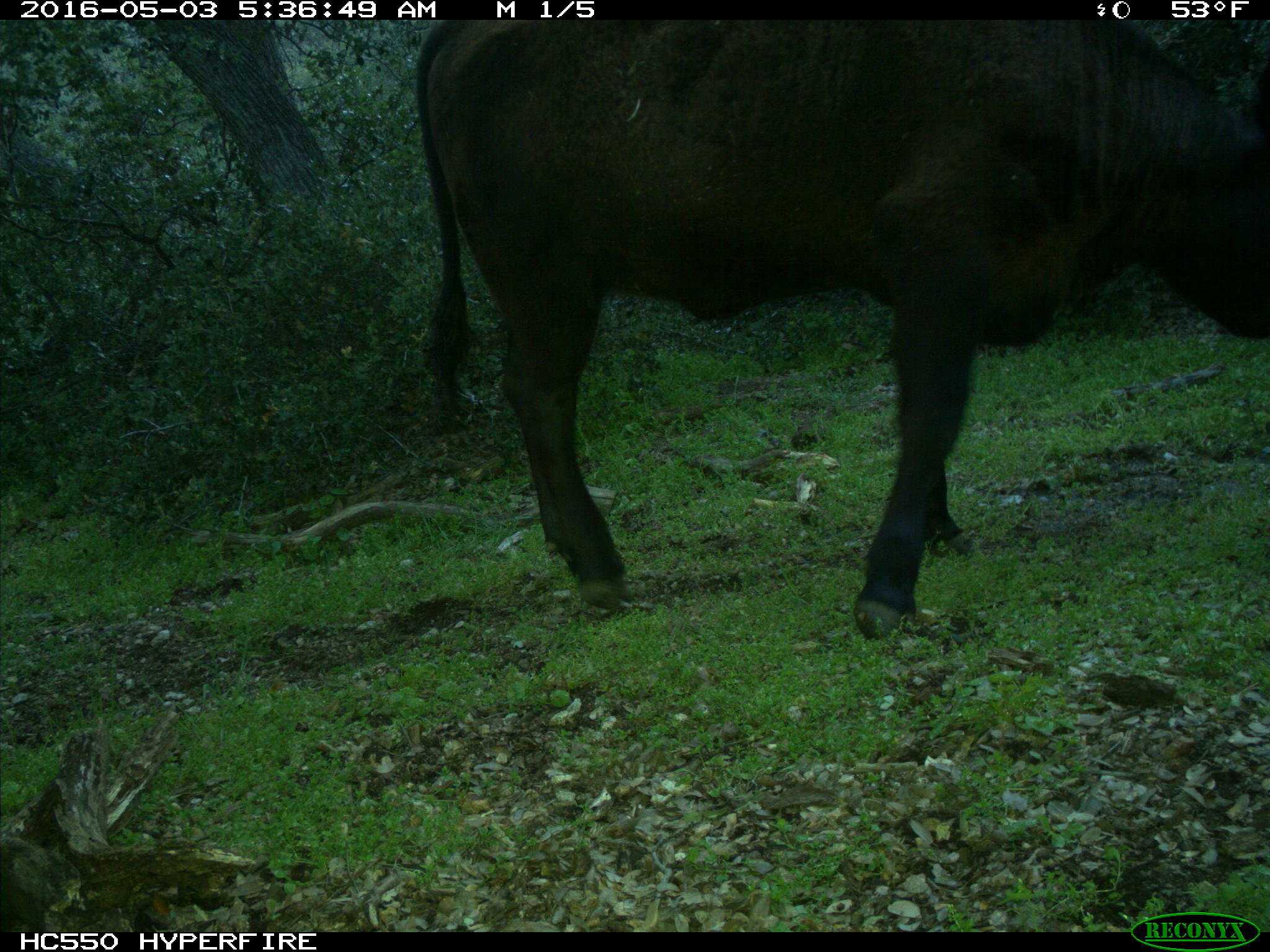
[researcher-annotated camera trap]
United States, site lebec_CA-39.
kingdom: Animalia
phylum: Chordata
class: Mammalia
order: Artiodactyla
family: Bovidae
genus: Bos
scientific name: Bos taurus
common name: domestic cow